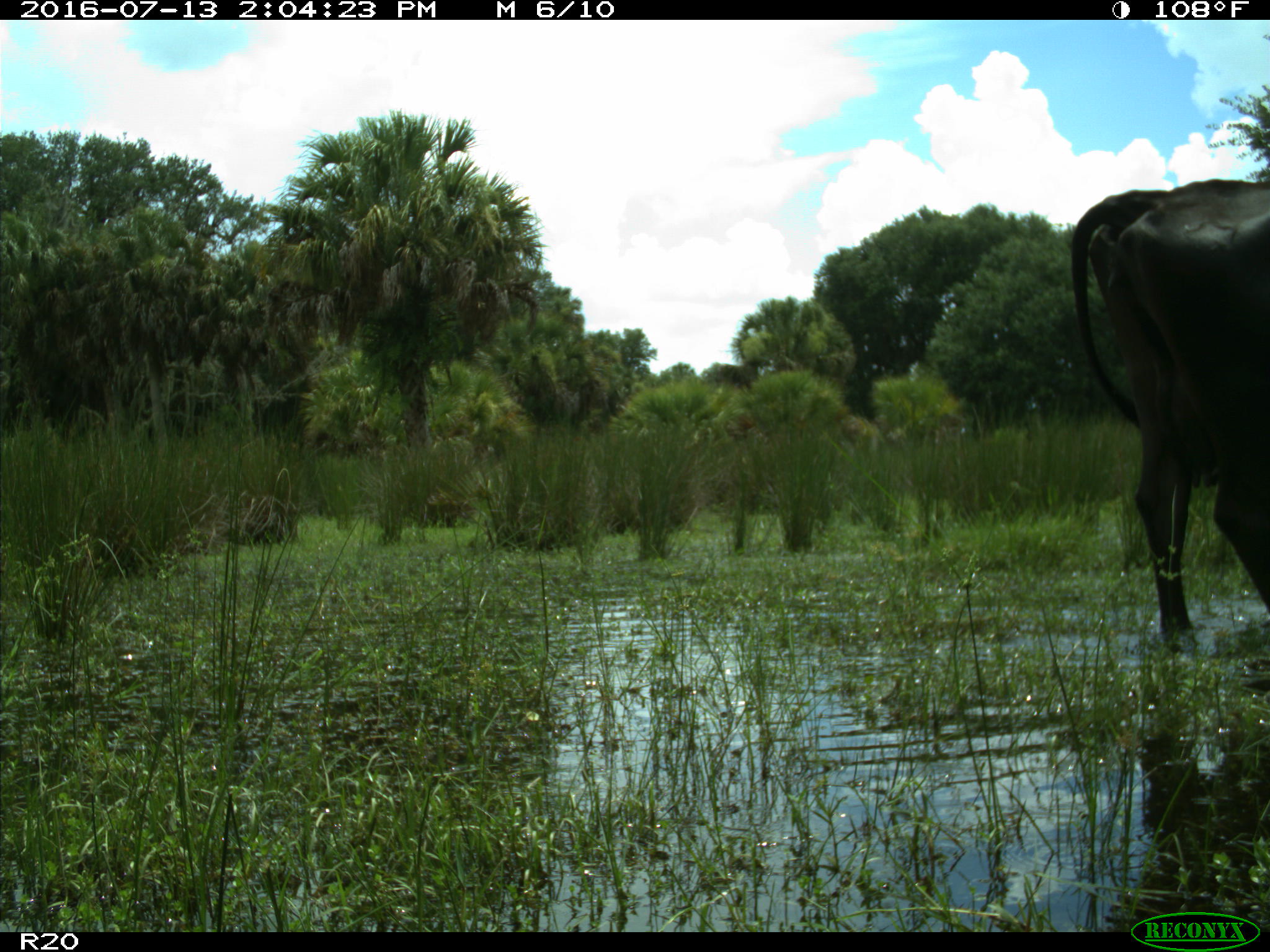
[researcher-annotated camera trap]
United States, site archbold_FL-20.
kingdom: Animalia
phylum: Chordata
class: Mammalia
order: Artiodactyla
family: Bovidae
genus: Bos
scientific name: Bos taurus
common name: domestic cow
Bos taurus (domestic cow).